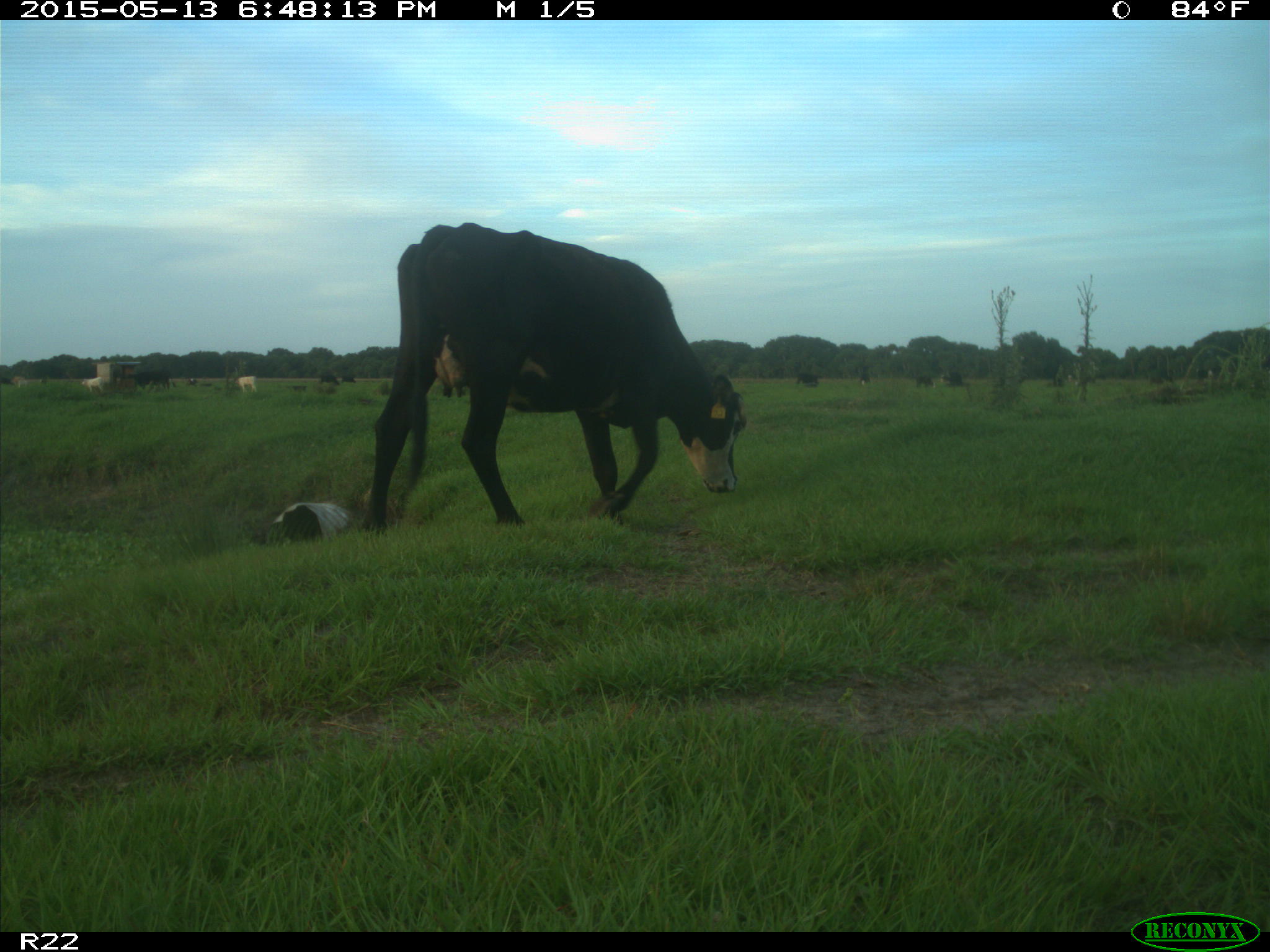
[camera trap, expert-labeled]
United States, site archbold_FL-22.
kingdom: Animalia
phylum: Chordata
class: Mammalia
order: Artiodactyla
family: Bovidae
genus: Bos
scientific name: Bos taurus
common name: domestic cow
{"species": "Bos taurus (domestic cow)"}